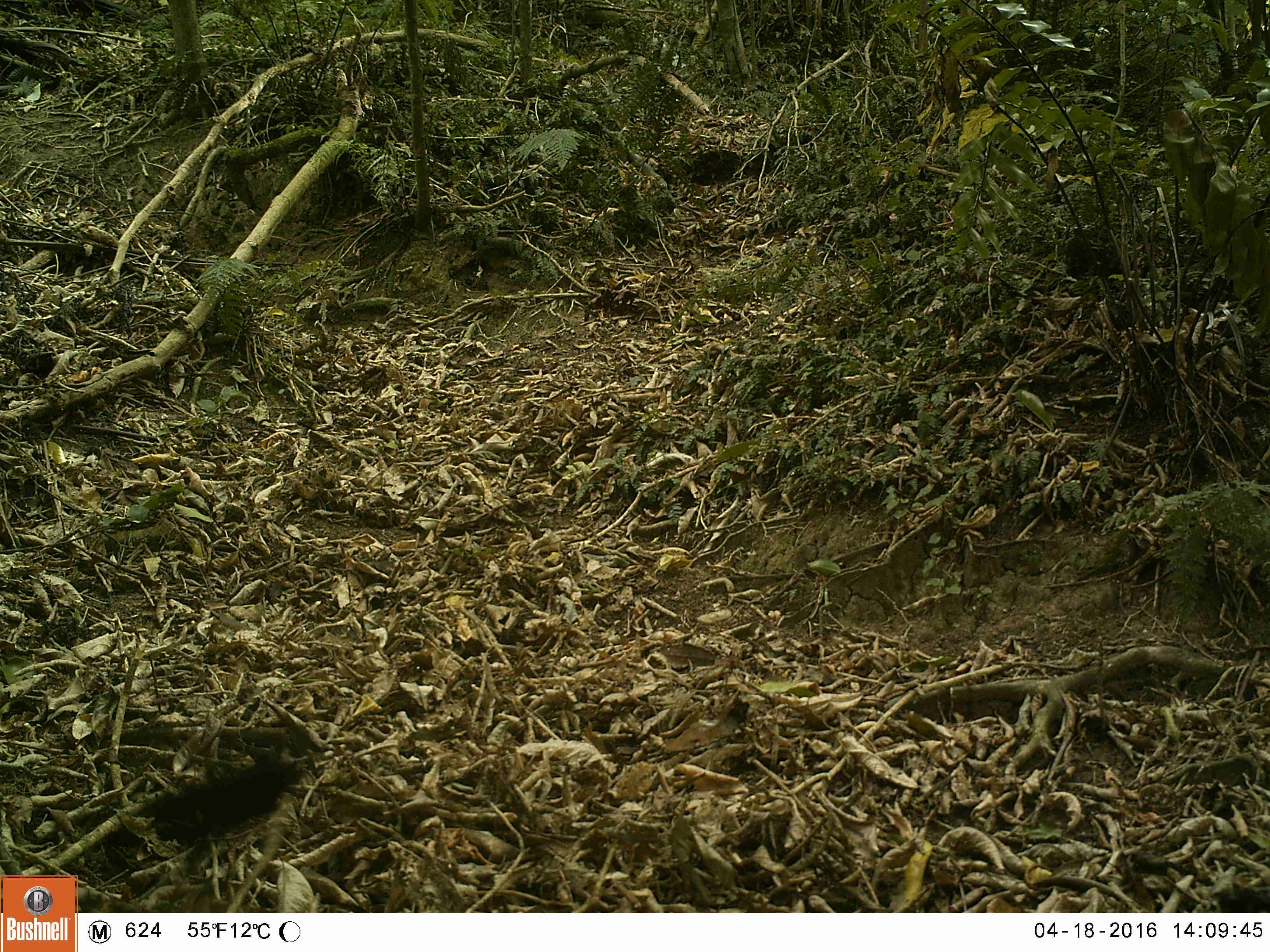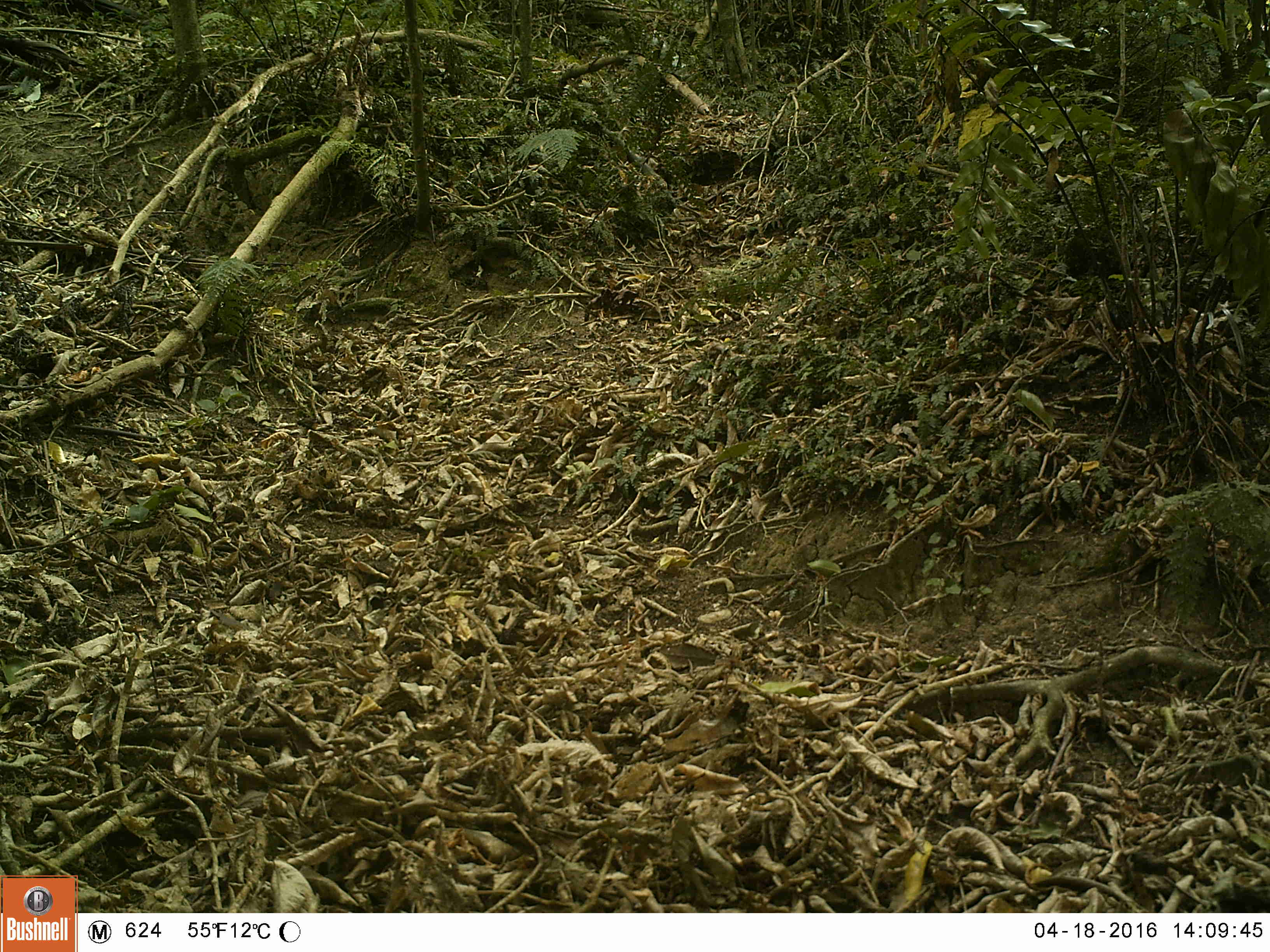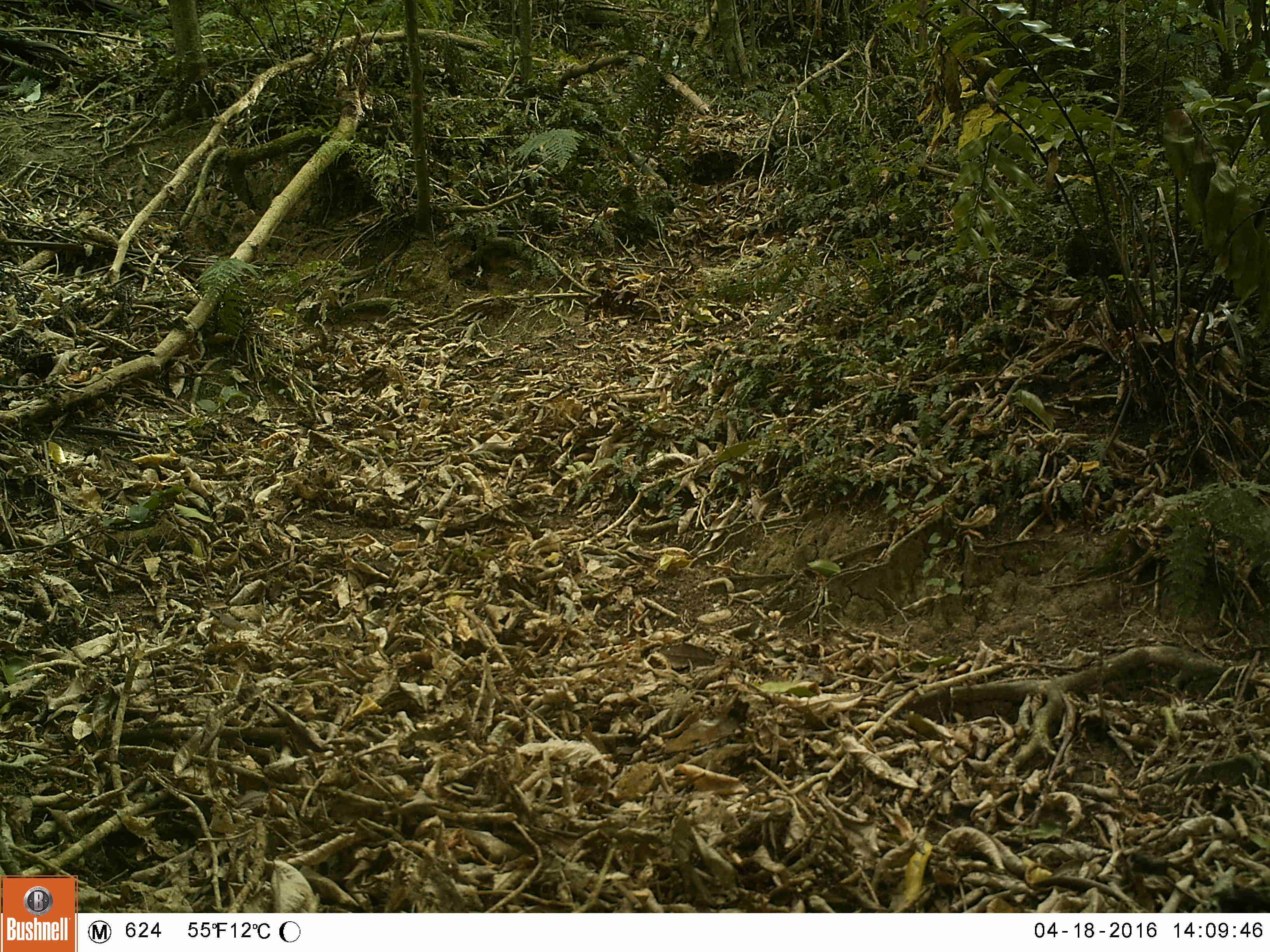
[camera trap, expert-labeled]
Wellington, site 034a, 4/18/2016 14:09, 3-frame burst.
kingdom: Animalia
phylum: Chordata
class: Aves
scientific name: Aves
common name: bird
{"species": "bird (Aves)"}